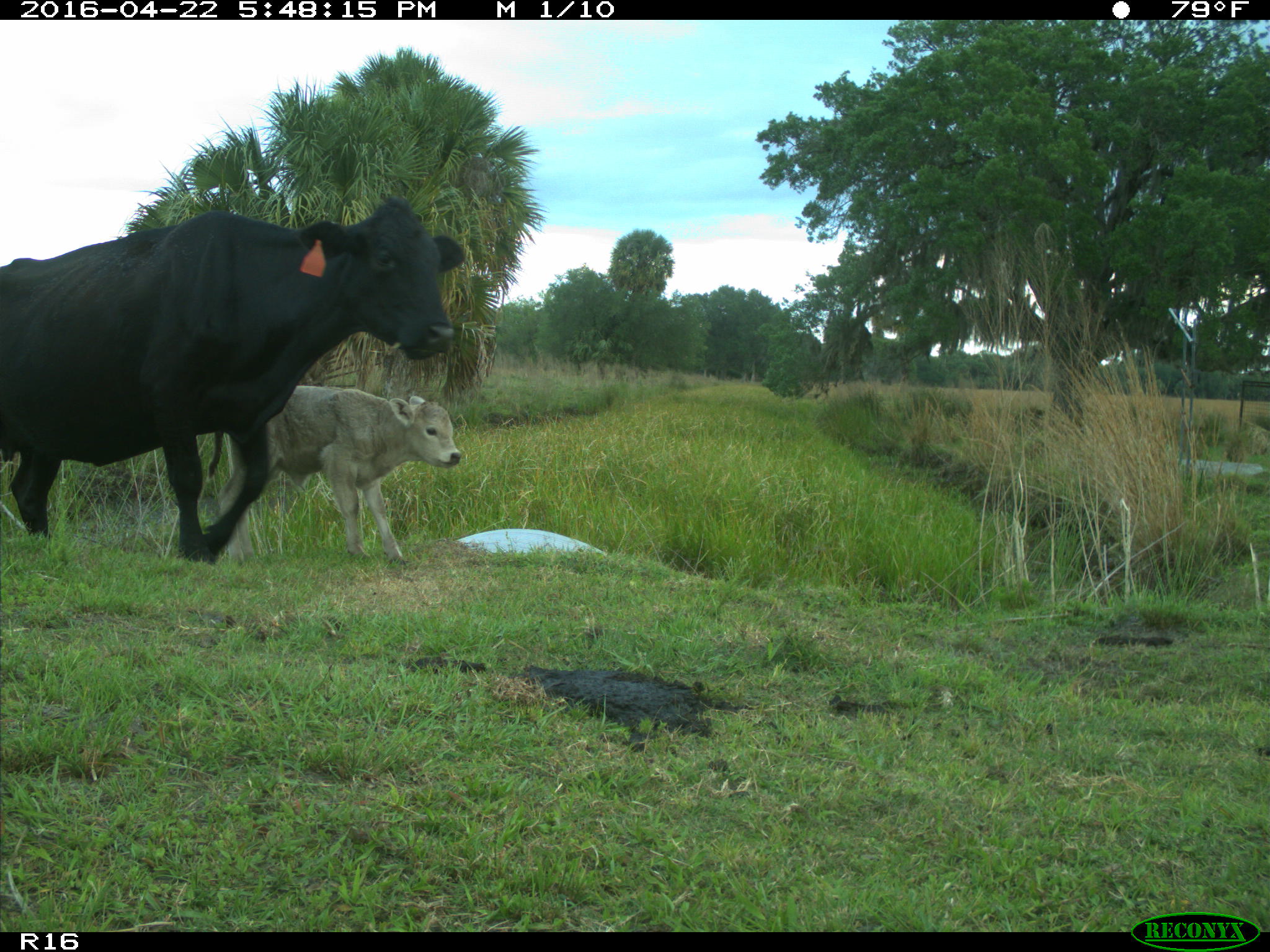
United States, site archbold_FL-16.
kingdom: Animalia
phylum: Chordata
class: Mammalia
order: Artiodactyla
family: Bovidae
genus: Bos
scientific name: Bos taurus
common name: domestic cow